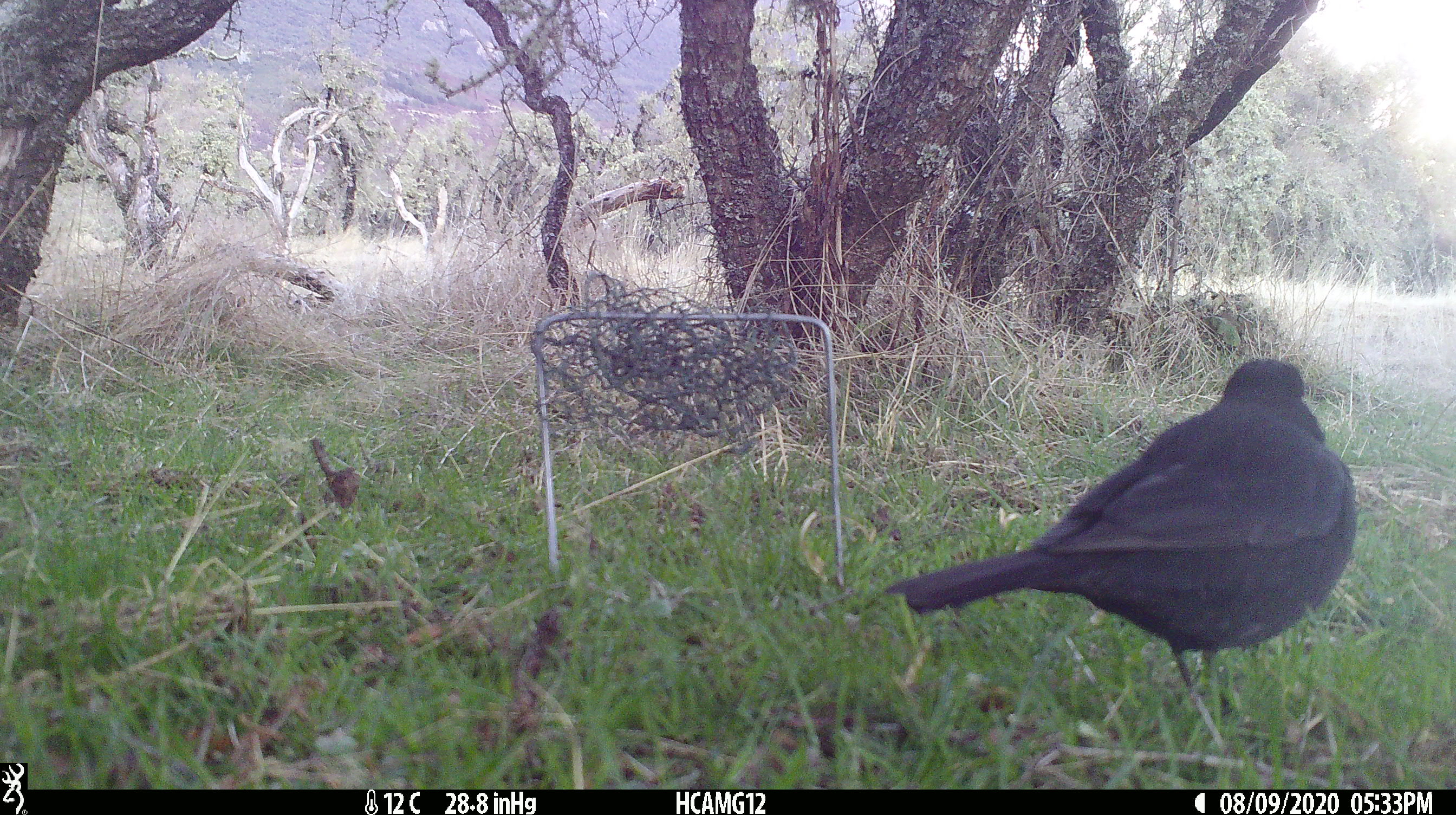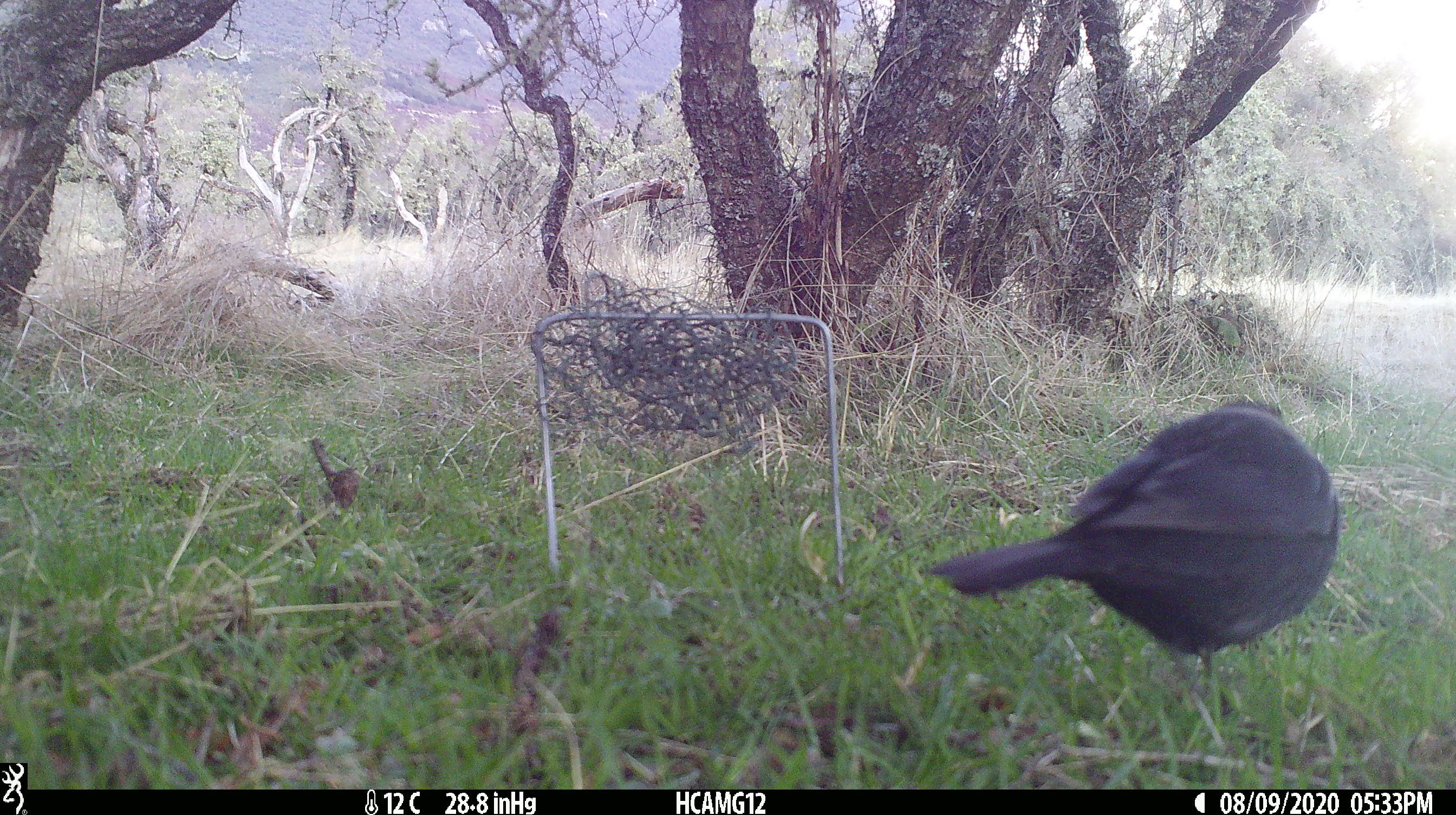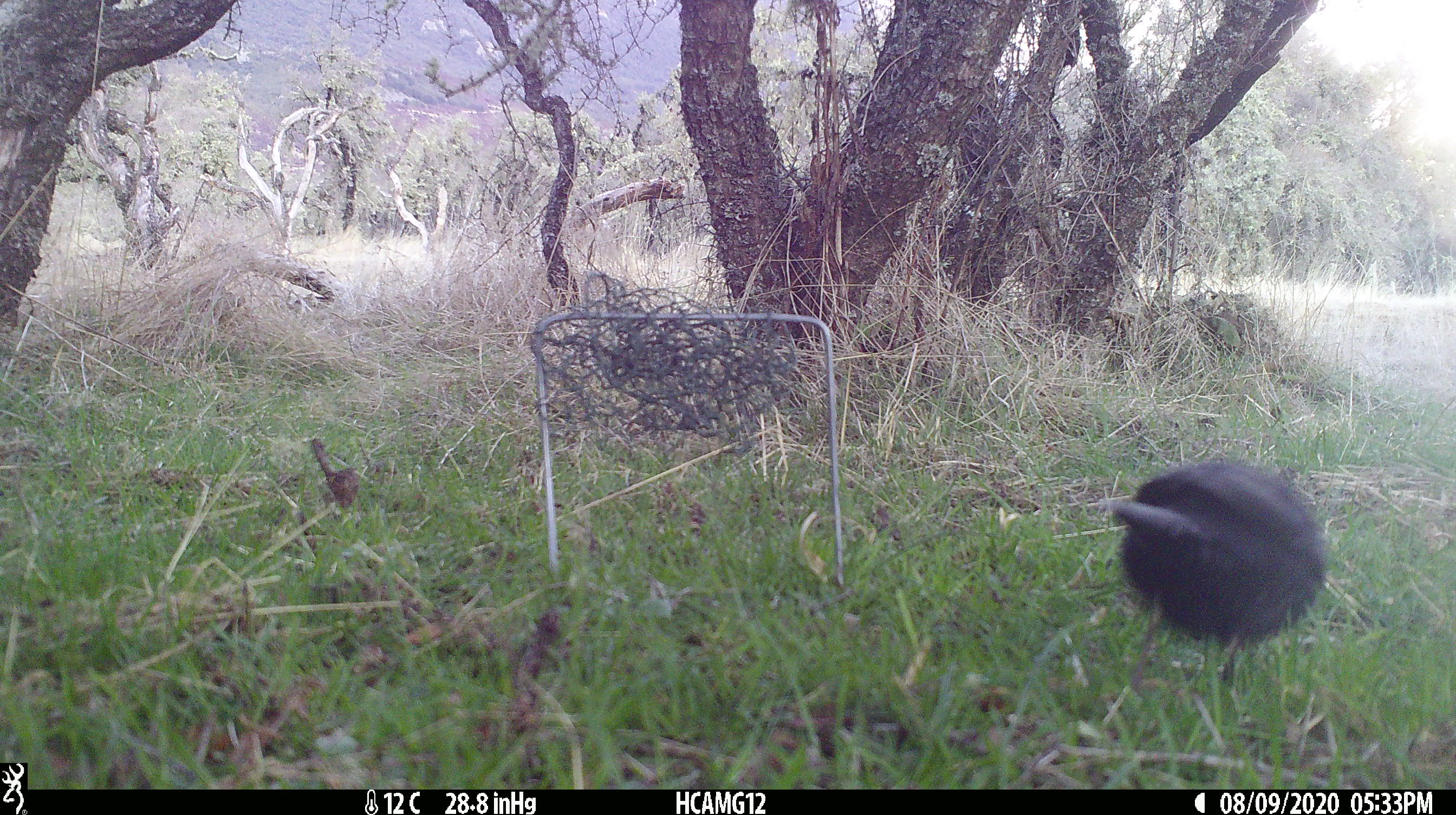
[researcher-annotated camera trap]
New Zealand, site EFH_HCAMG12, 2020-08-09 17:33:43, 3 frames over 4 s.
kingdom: Animalia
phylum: Chordata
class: Aves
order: Passeriformes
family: Turdidae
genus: Turdus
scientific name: Turdus merula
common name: eurasian blackbird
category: blackbird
Blackbird (eurasian blackbird) (Turdus merula).